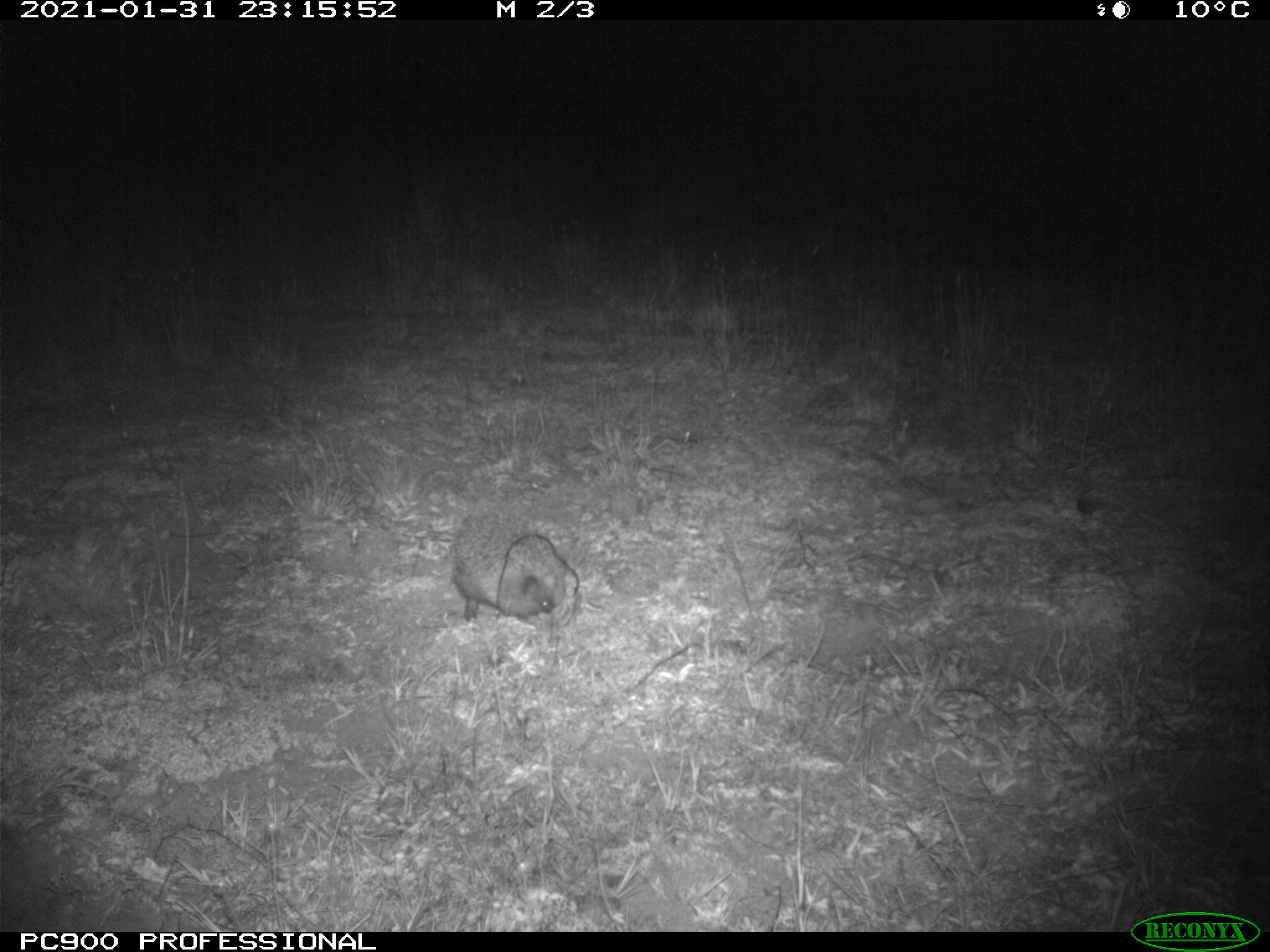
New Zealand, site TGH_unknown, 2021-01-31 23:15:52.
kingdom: Animalia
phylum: Chordata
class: Mammalia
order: Eulipotyphla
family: Erinaceidae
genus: Erinaceus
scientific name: Erinaceus europaeus europaeus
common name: european hedgehog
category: hedgehog